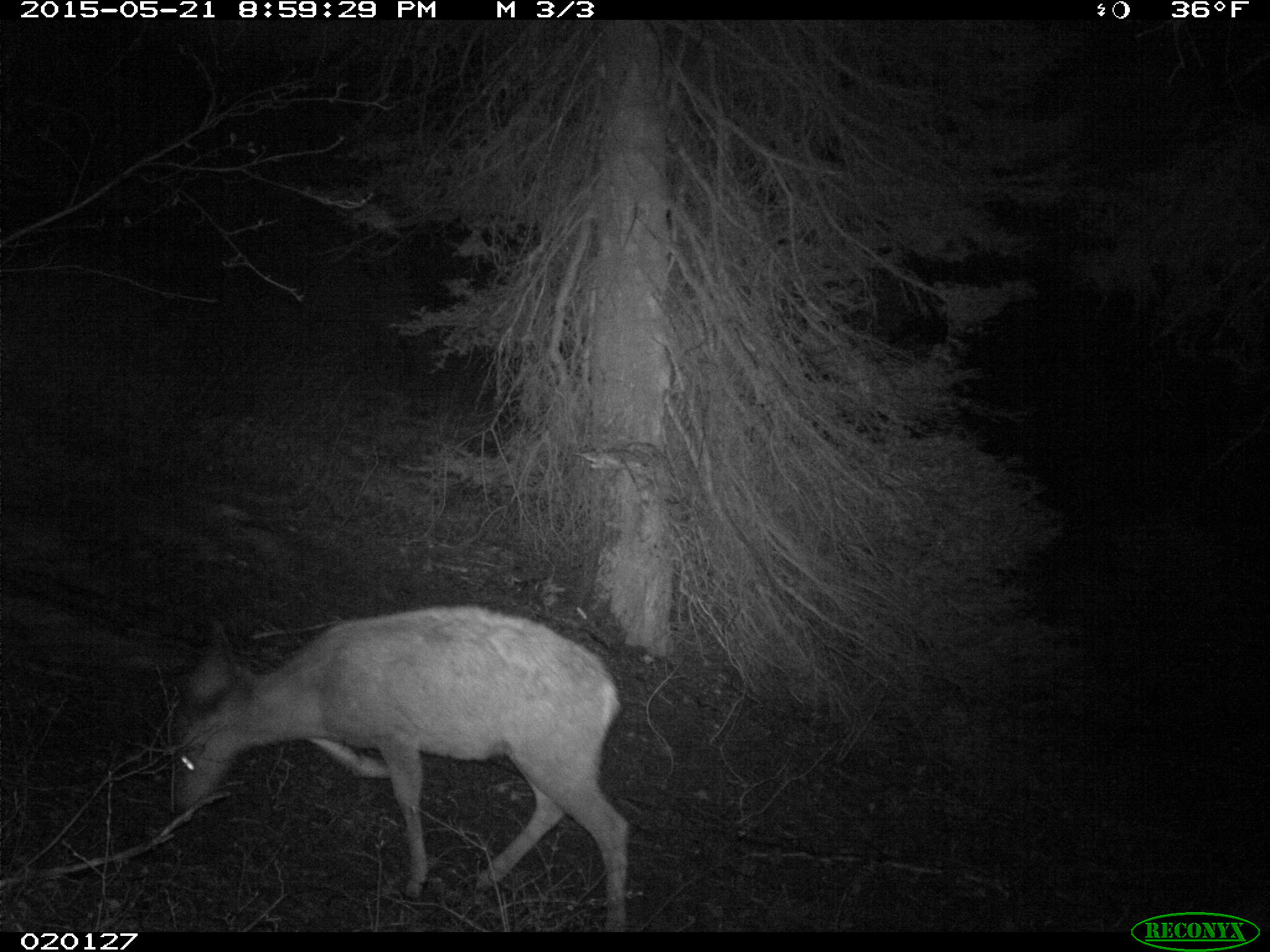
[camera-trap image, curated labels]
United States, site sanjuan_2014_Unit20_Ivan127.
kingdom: Animalia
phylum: Chordata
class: Mammalia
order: Artiodactyla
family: Cervidae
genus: Odocoileus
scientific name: Odocoileus hemionus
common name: mule deer